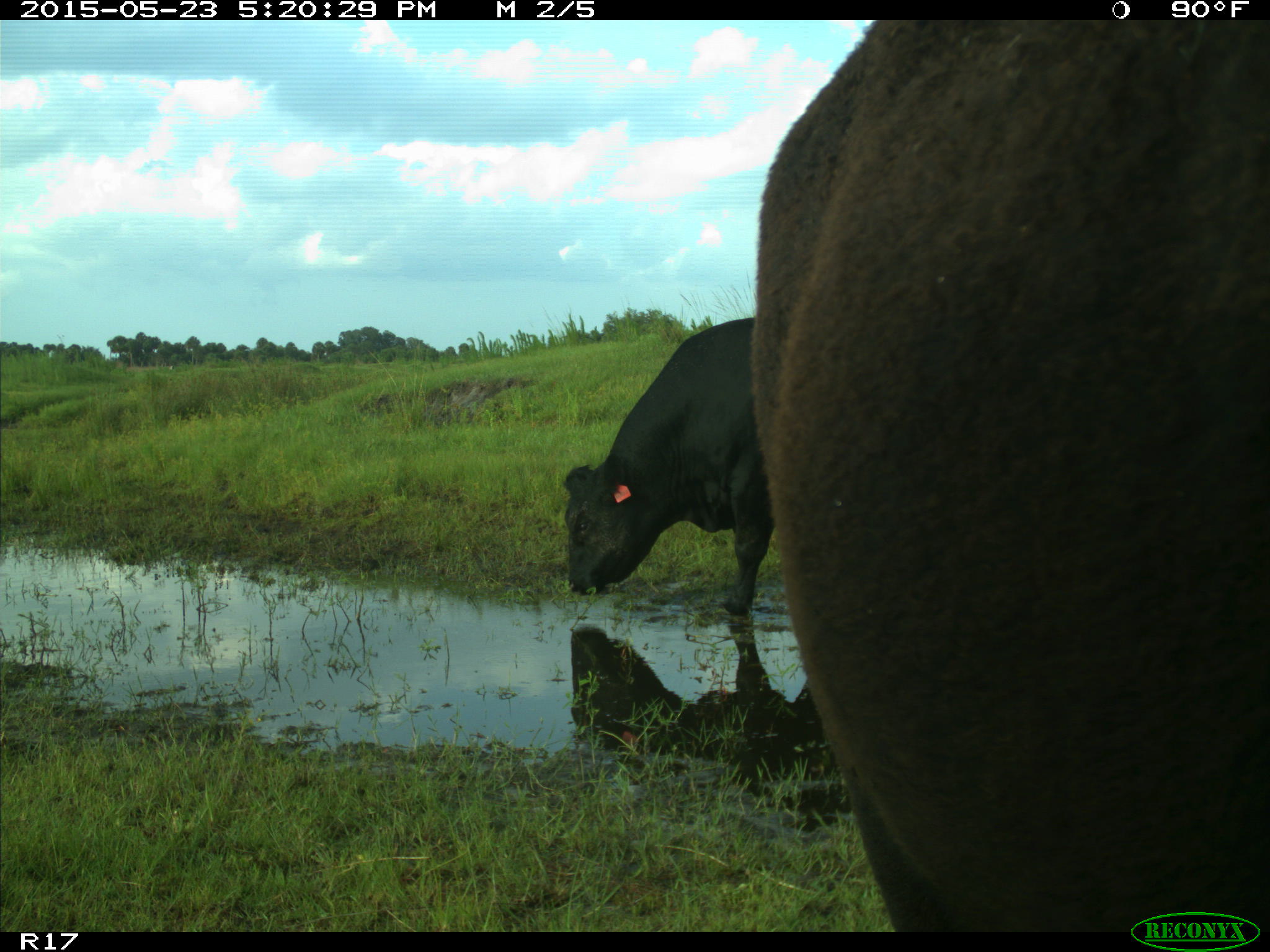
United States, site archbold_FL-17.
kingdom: Animalia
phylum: Chordata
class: Mammalia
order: Artiodactyla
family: Bovidae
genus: Bos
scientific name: Bos taurus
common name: domestic cow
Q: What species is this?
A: Bos taurus (domestic cow).